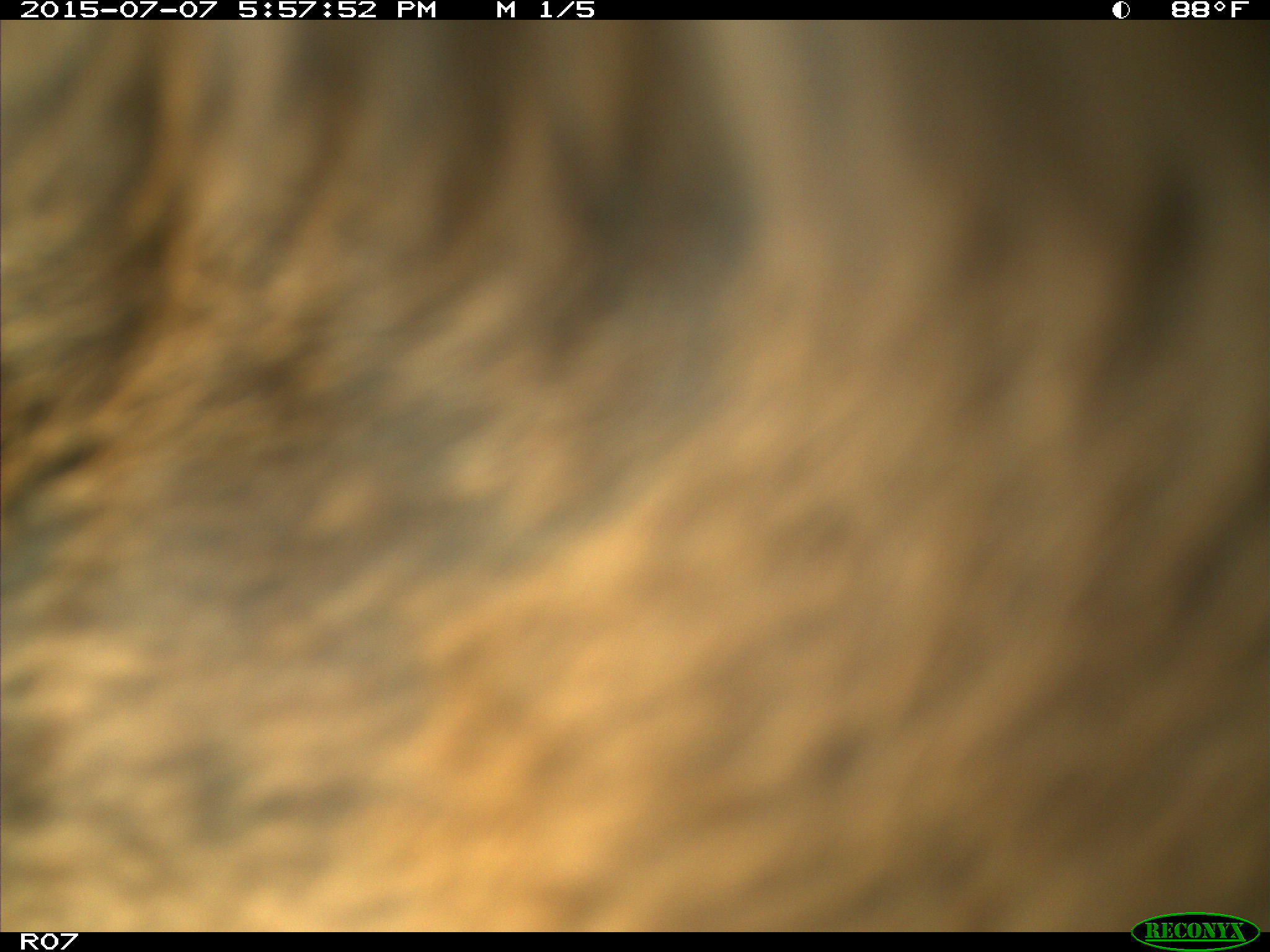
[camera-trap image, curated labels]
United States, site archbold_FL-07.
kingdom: Animalia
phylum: Chordata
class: Mammalia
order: Artiodactyla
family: Bovidae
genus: Bos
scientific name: Bos taurus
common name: domestic cow